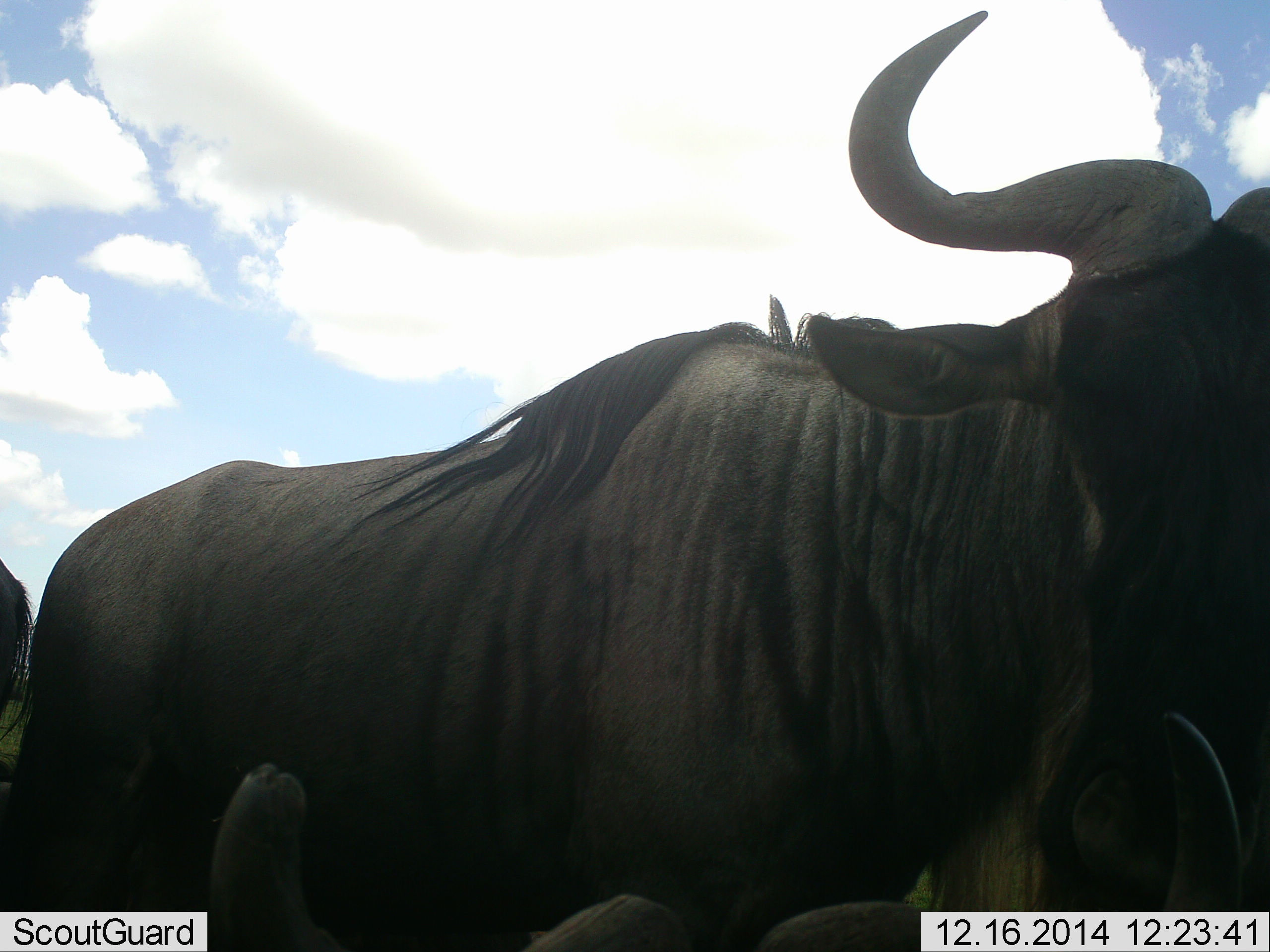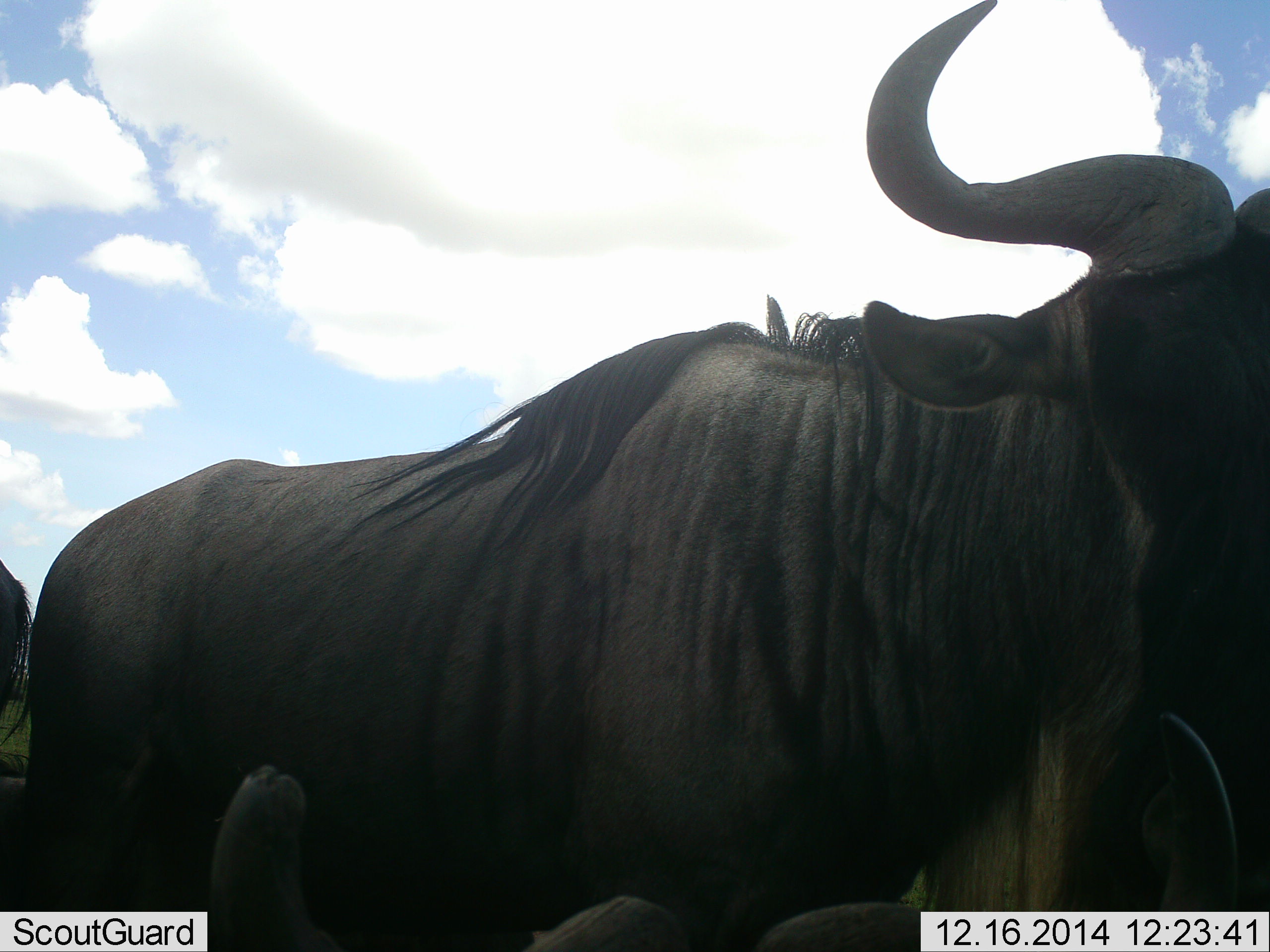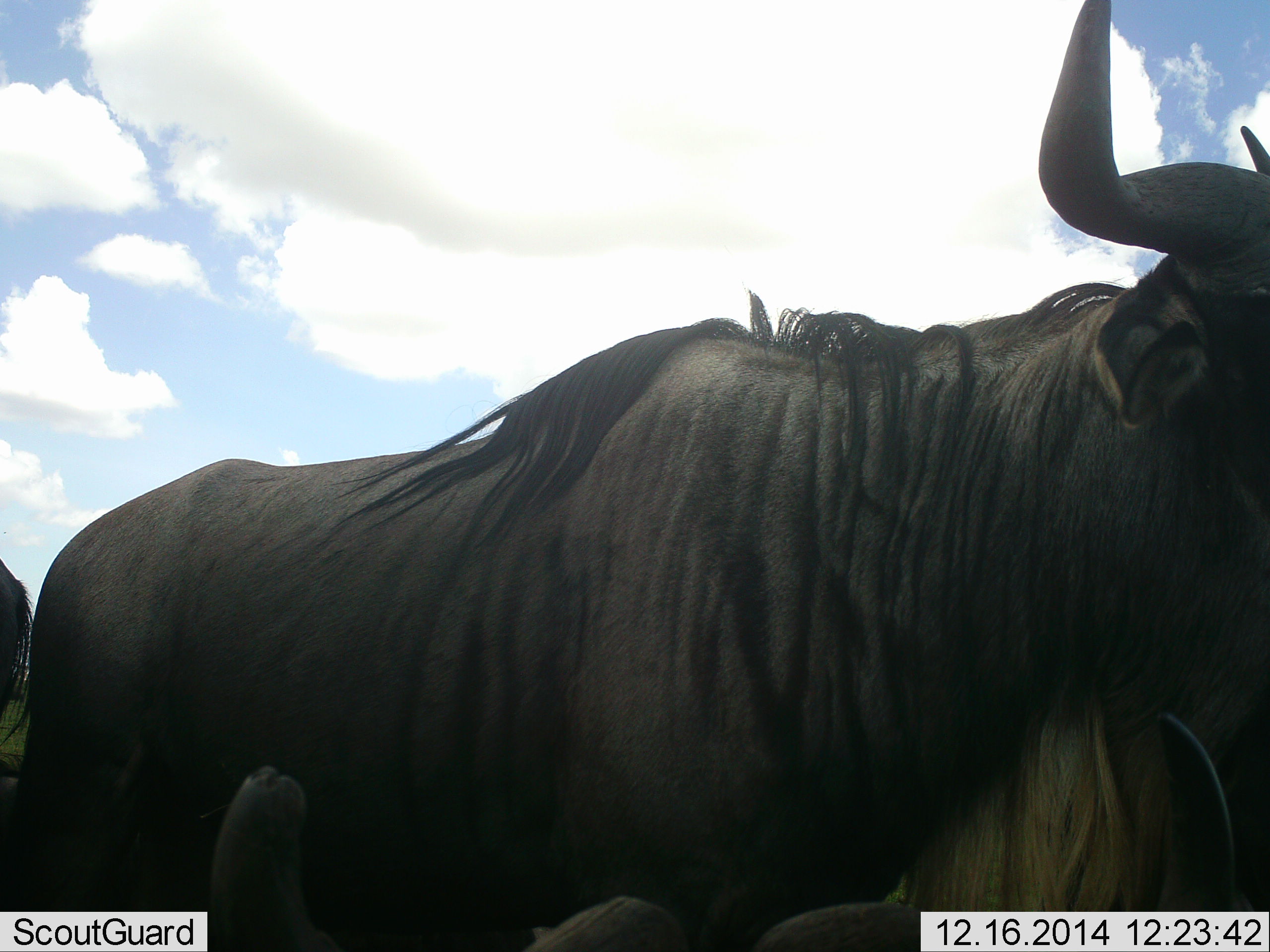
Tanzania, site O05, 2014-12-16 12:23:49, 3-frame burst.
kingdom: Animalia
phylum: Chordata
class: Mammalia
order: Artiodactyla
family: Bovidae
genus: Connochaetes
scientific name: Connochaetes taurinus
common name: blue wildebeest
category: wildebeest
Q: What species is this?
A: Wildebeest (blue wildebeest) (Connochaetes taurinus).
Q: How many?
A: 3.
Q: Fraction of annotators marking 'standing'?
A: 100%.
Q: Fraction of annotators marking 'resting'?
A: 20%.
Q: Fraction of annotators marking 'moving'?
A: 0%.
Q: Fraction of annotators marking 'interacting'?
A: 0%.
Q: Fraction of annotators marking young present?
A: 0%.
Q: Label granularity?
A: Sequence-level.